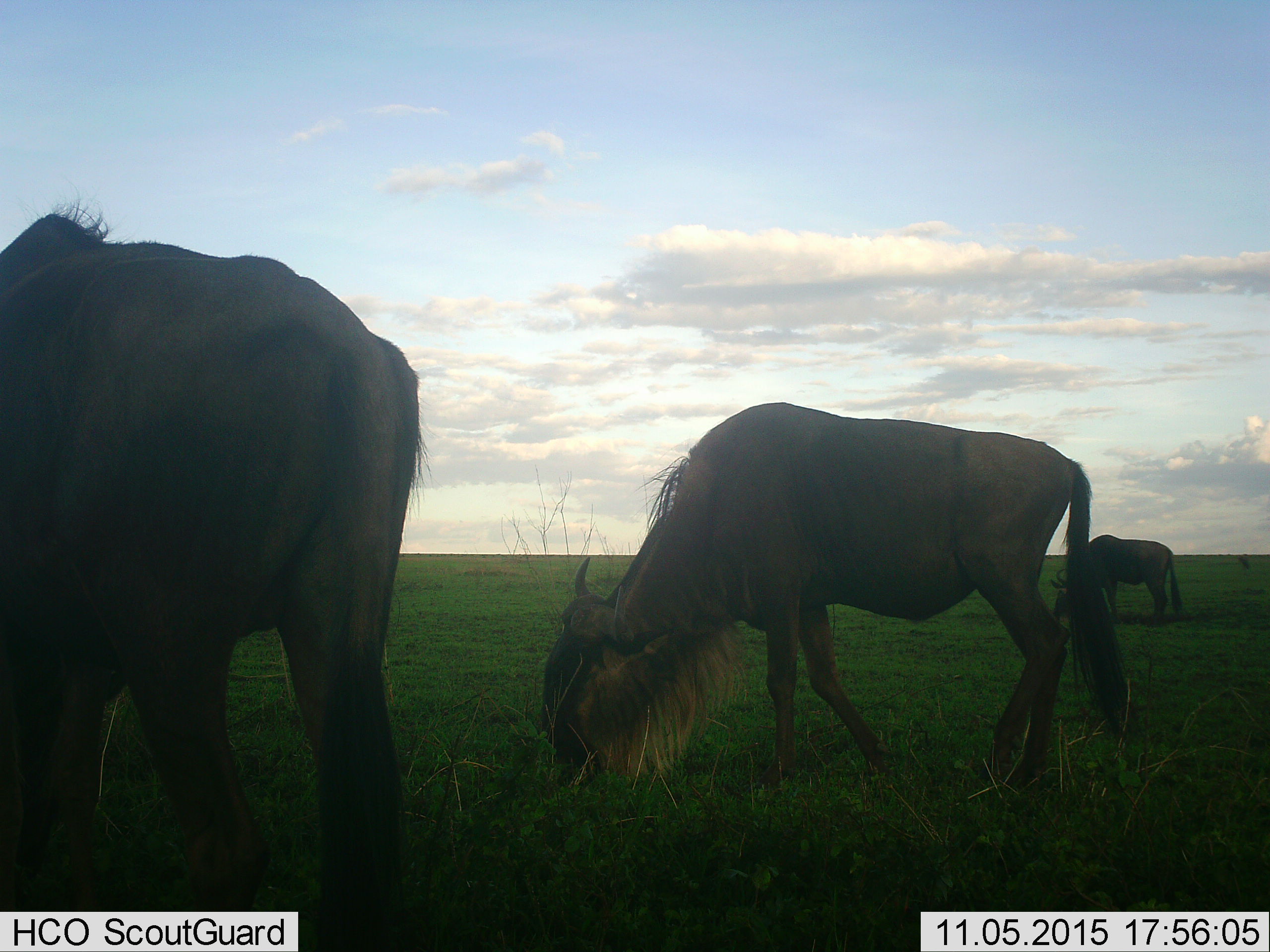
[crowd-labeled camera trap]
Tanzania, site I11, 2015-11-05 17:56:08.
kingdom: Animalia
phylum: Chordata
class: Mammalia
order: Artiodactyla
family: Bovidae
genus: Connochaetes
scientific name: Connochaetes taurinus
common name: blue wildebeest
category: wildebeest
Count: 3.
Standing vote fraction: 56%.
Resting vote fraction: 0%.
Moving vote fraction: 0%.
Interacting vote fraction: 0%.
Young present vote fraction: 0%.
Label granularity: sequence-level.